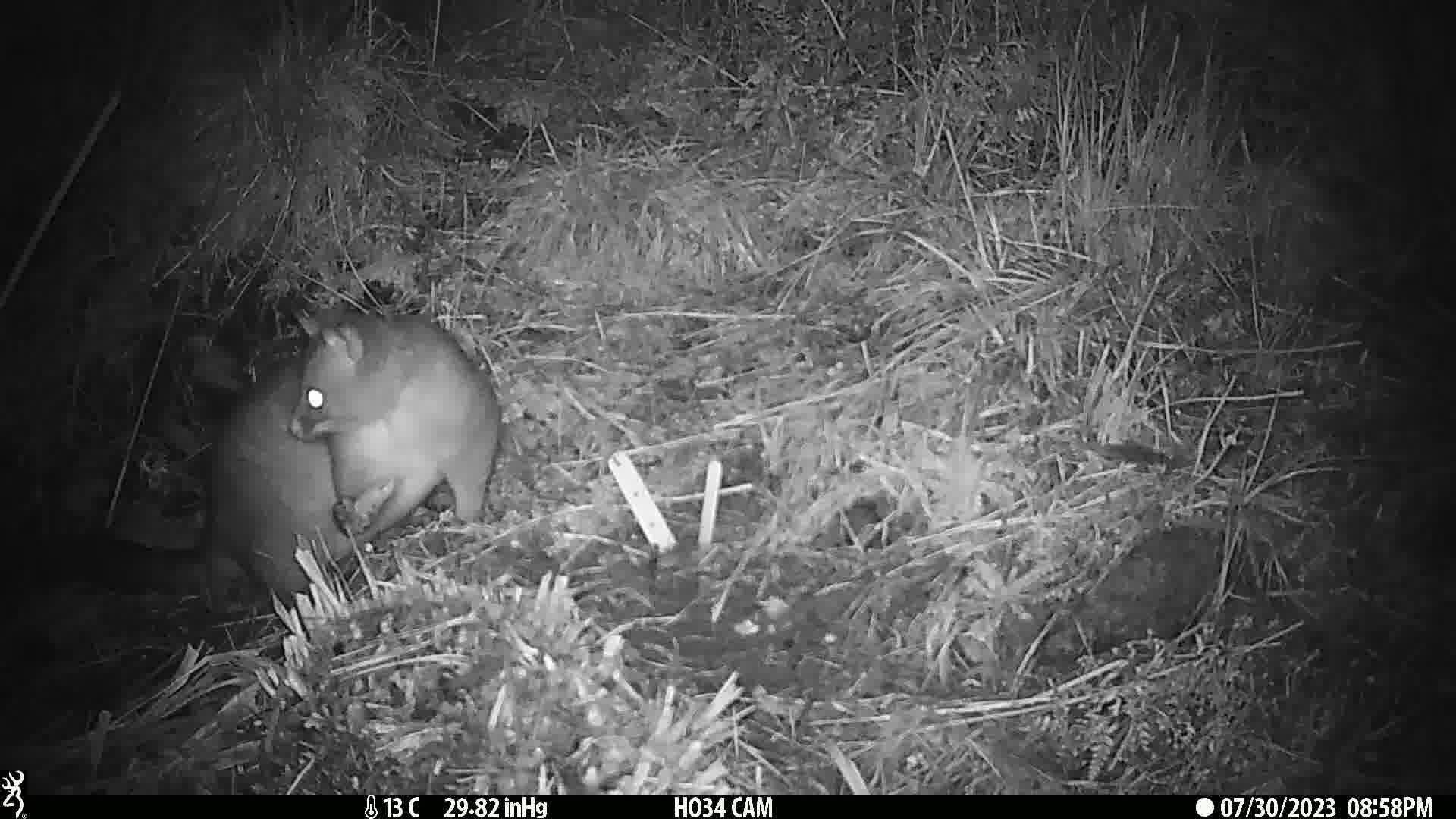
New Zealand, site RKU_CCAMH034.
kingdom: Animalia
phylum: Chordata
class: Mammalia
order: Diprotodontia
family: Phalangeridae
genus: Trichosurus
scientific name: Trichosurus vulpecula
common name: common brushtail possum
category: possum